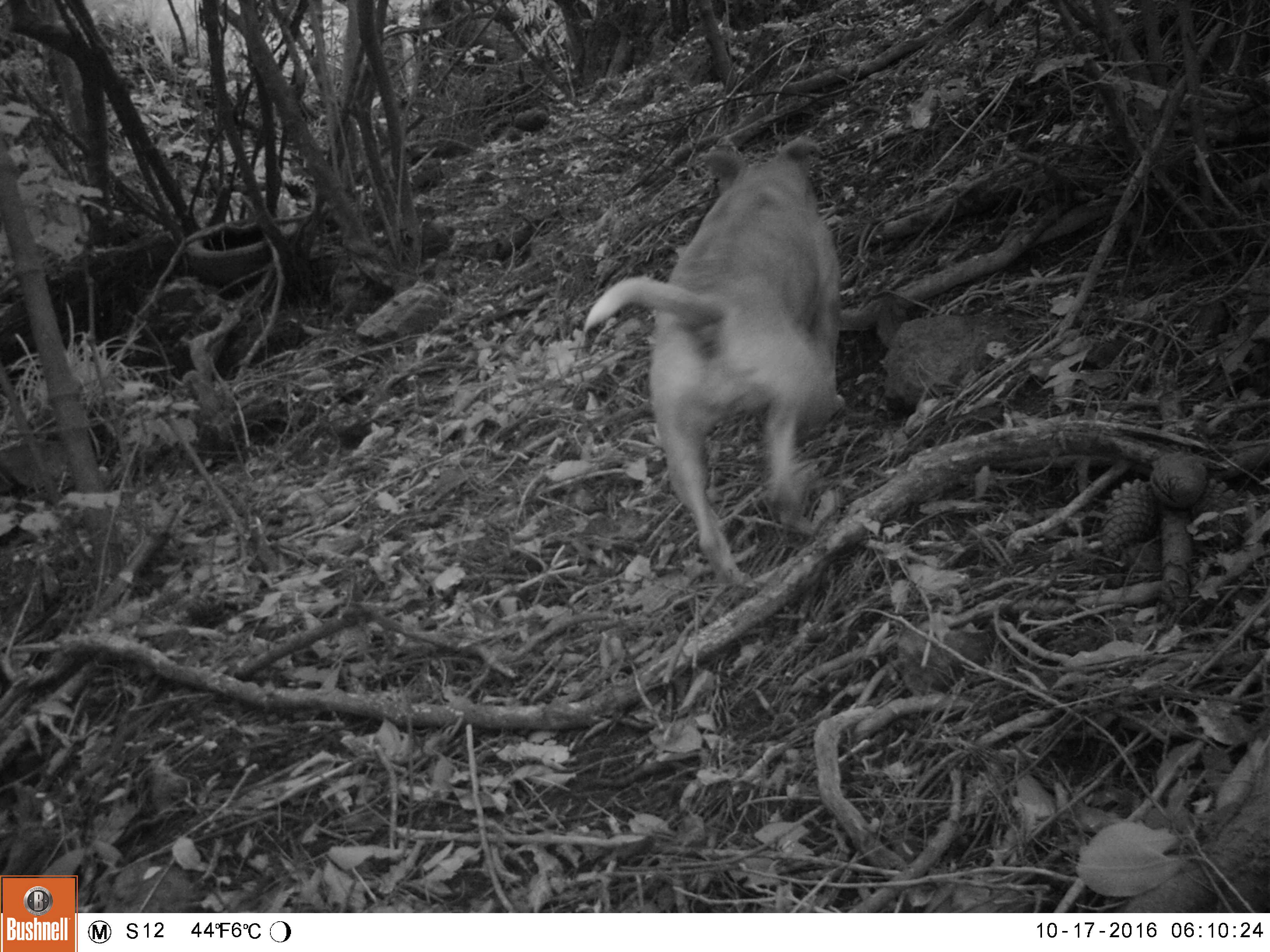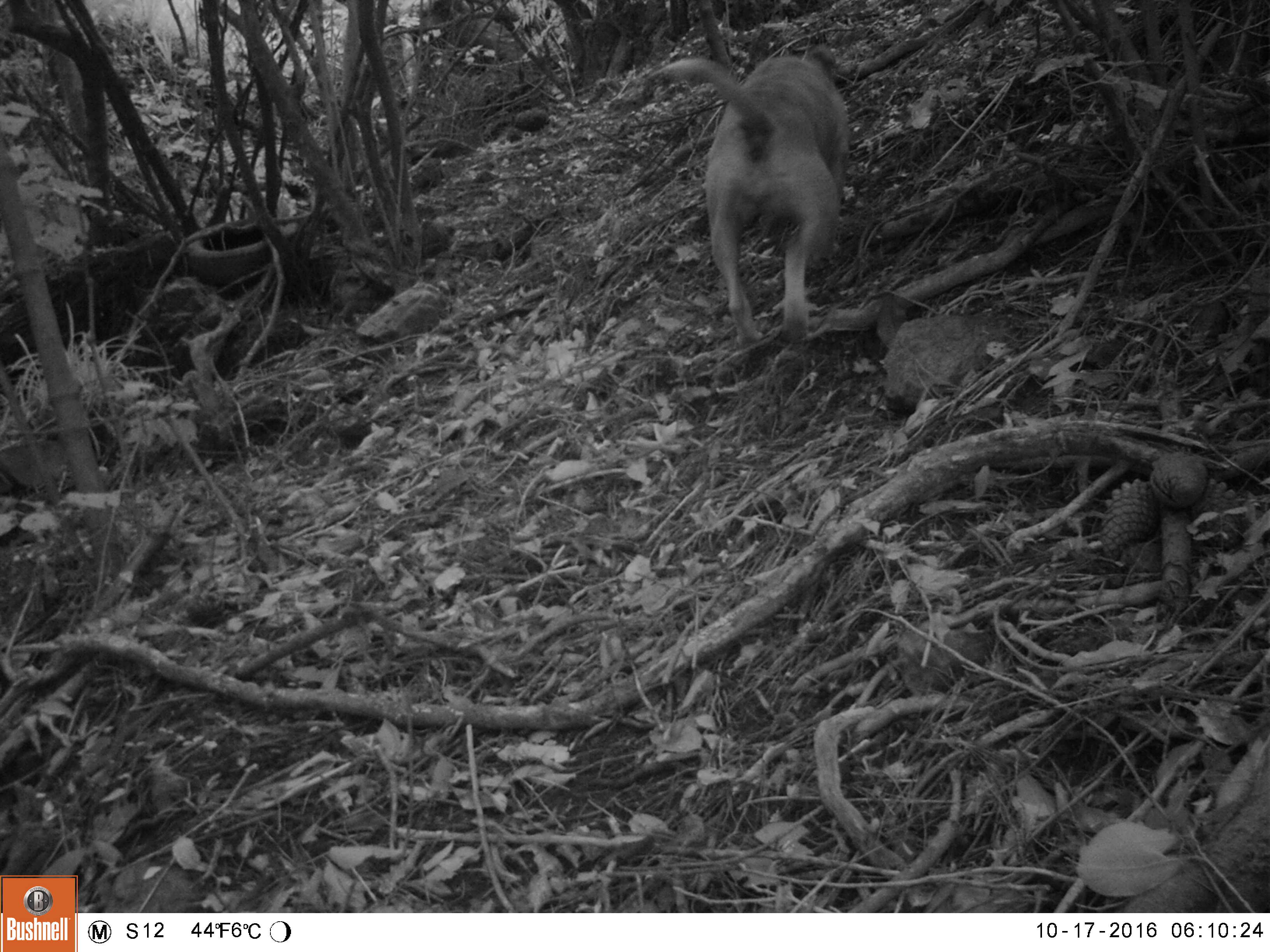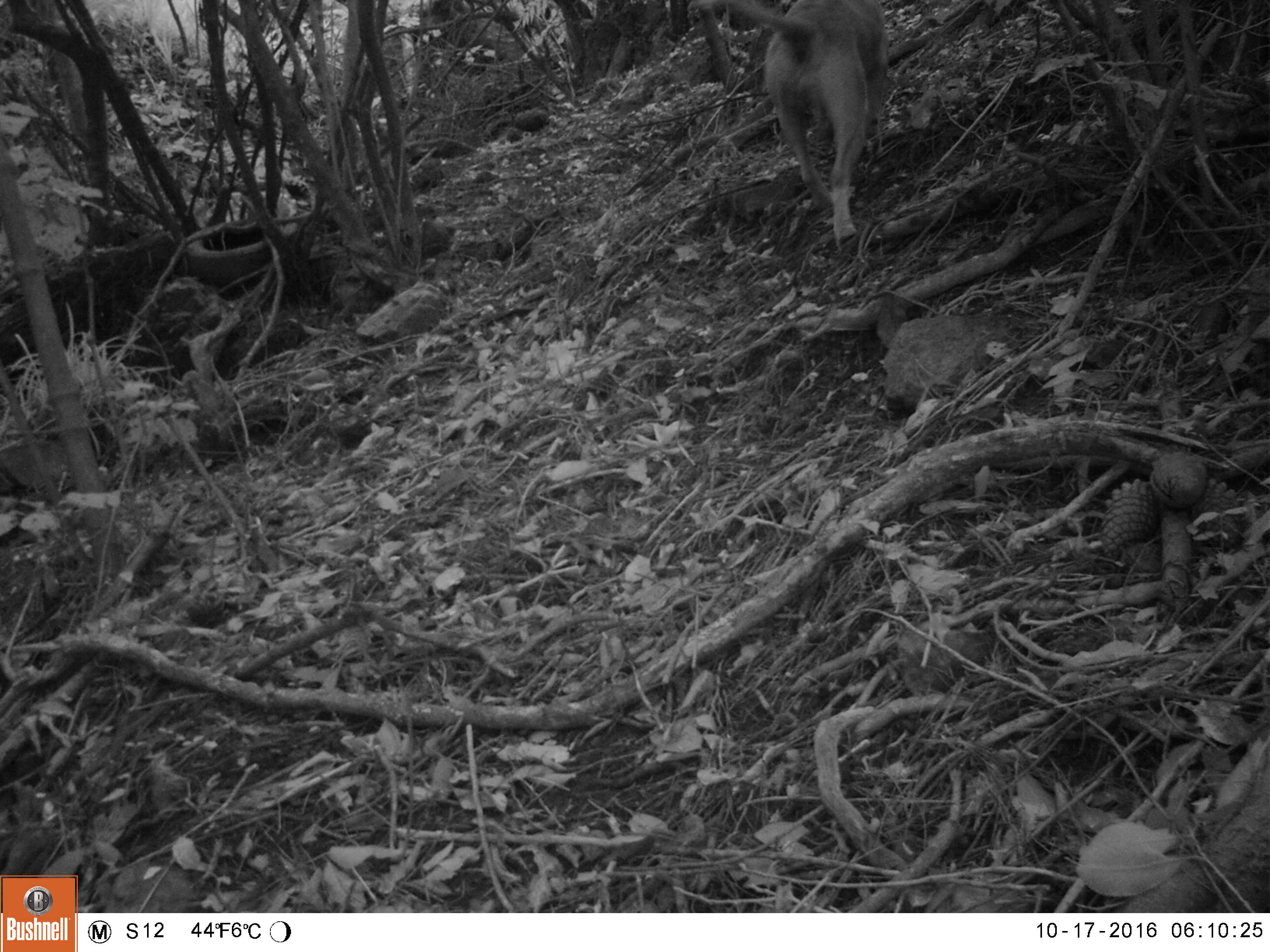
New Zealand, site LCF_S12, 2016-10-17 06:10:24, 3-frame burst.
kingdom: Animalia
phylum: Chordata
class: Mammalia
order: Carnivora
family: Canidae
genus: Canis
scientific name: Canis familiaris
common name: domestic dog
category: dog